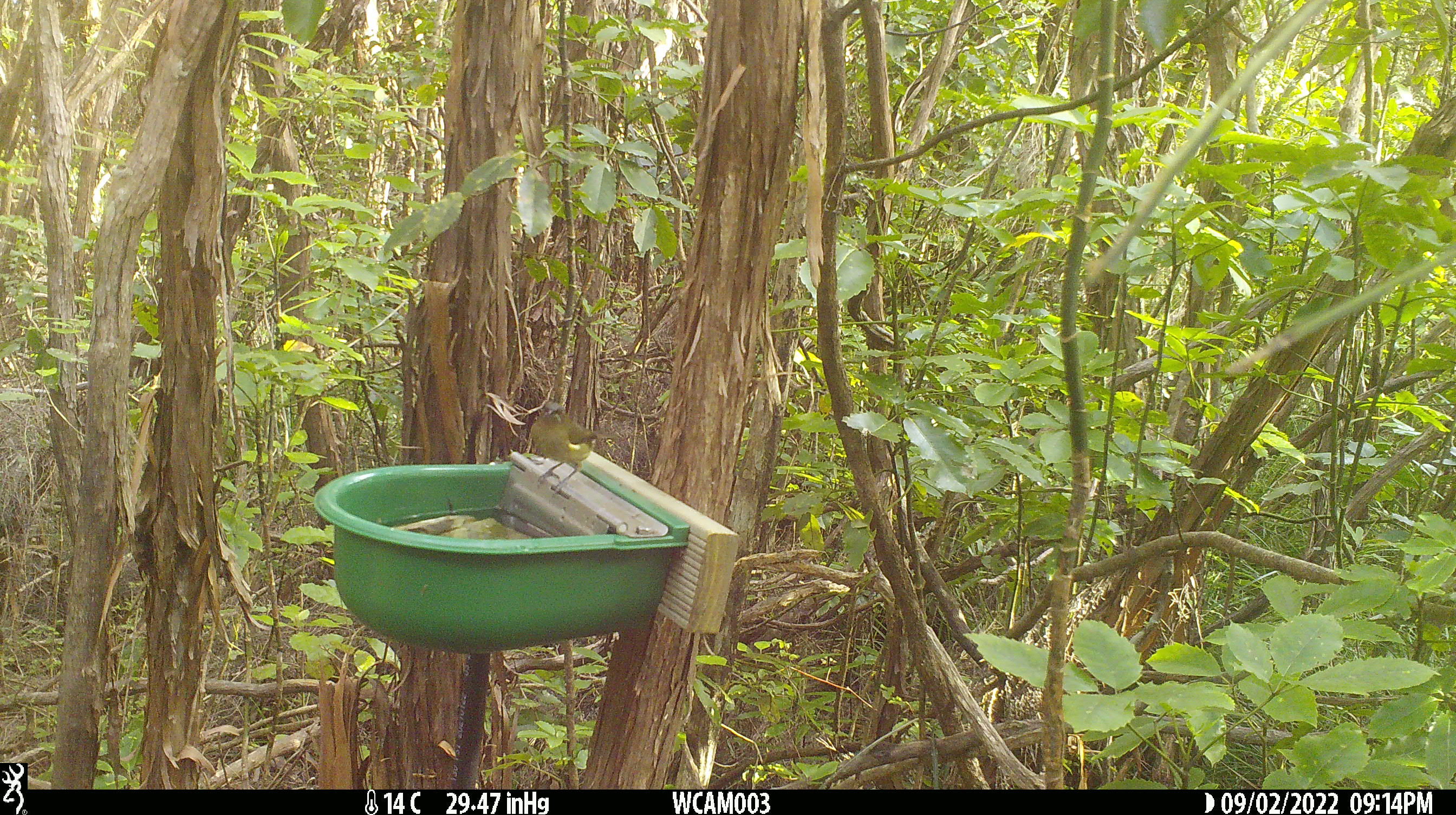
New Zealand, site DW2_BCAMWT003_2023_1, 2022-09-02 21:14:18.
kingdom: Animalia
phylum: Chordata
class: Aves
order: Passeriformes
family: Meliphagidae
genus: Anthornis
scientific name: Anthornis melanura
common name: new zealand bellbird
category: bellbird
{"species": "bellbird (new zealand bellbird) (Anthornis melanura)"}